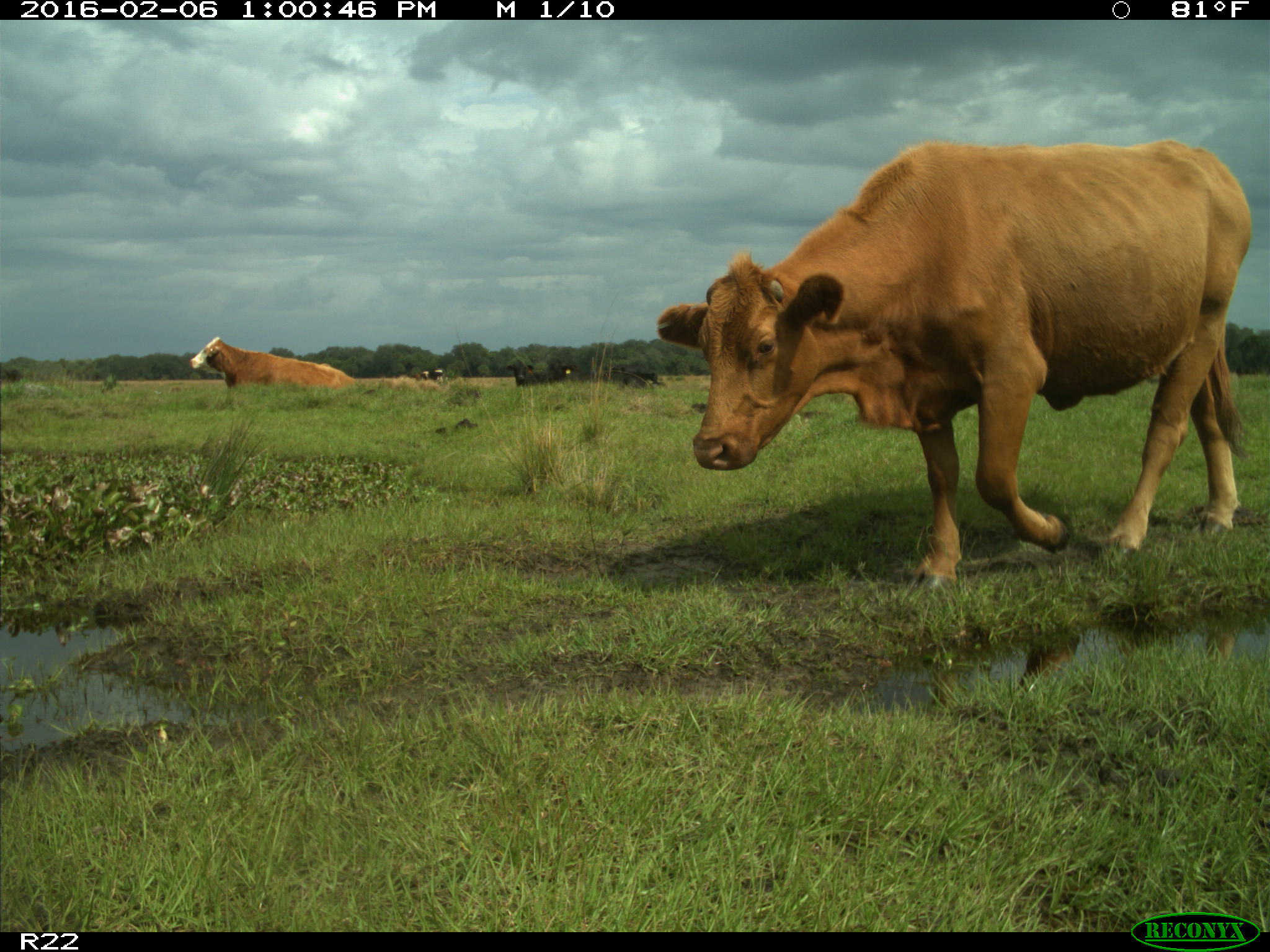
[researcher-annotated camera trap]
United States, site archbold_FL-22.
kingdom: Animalia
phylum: Chordata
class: Mammalia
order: Artiodactyla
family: Bovidae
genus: Bos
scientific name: Bos taurus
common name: domestic cow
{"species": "Bos taurus (domestic cow)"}